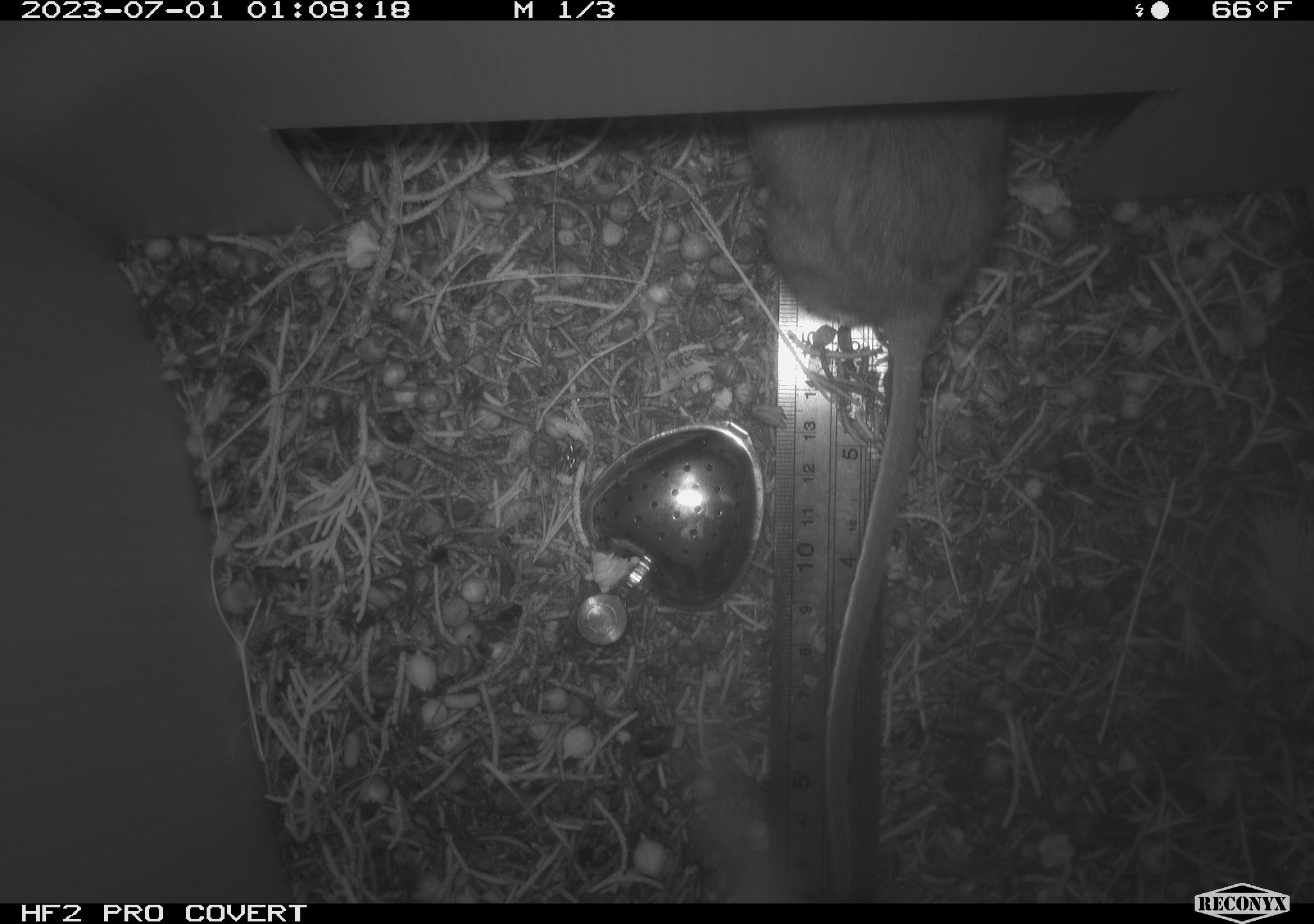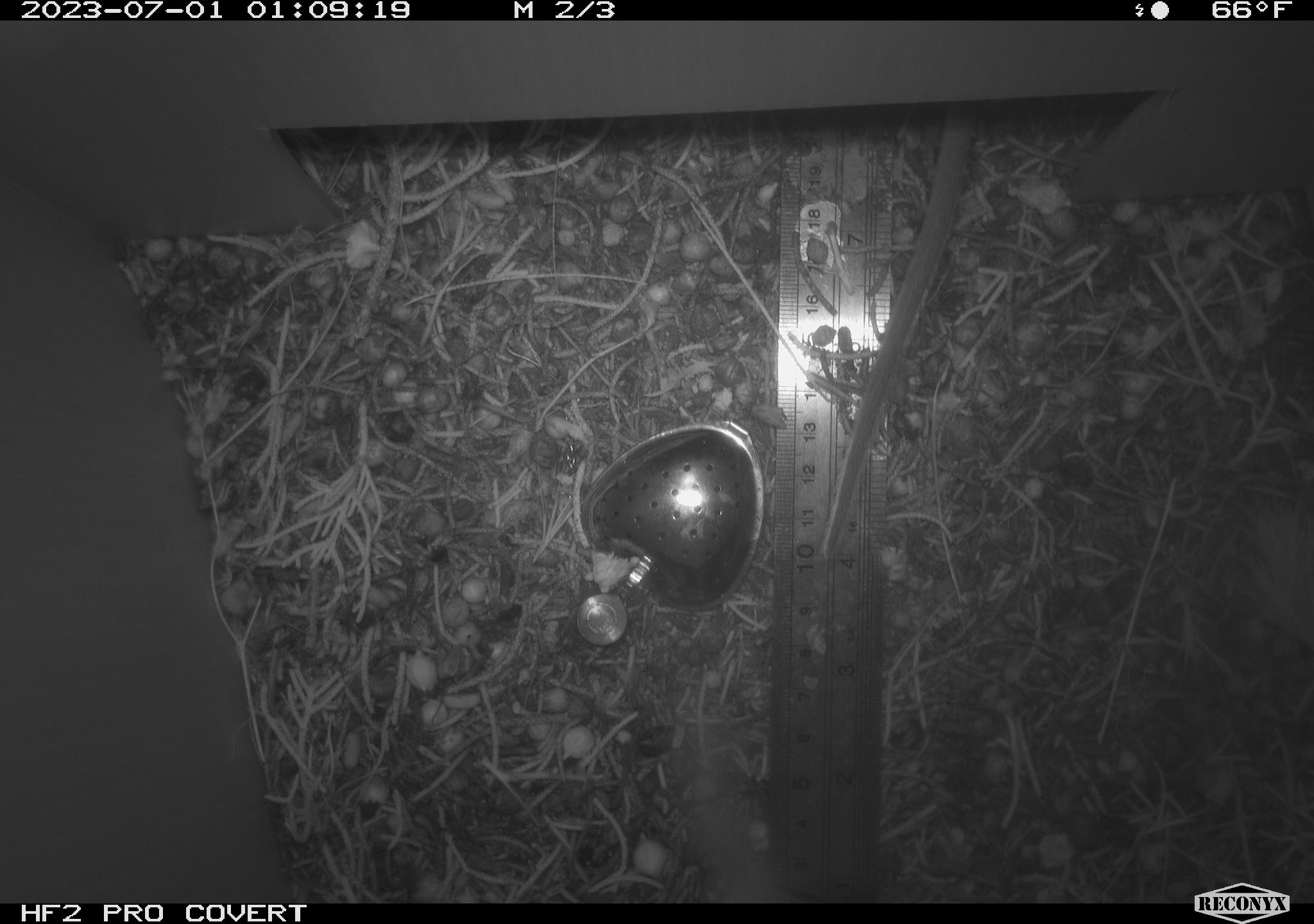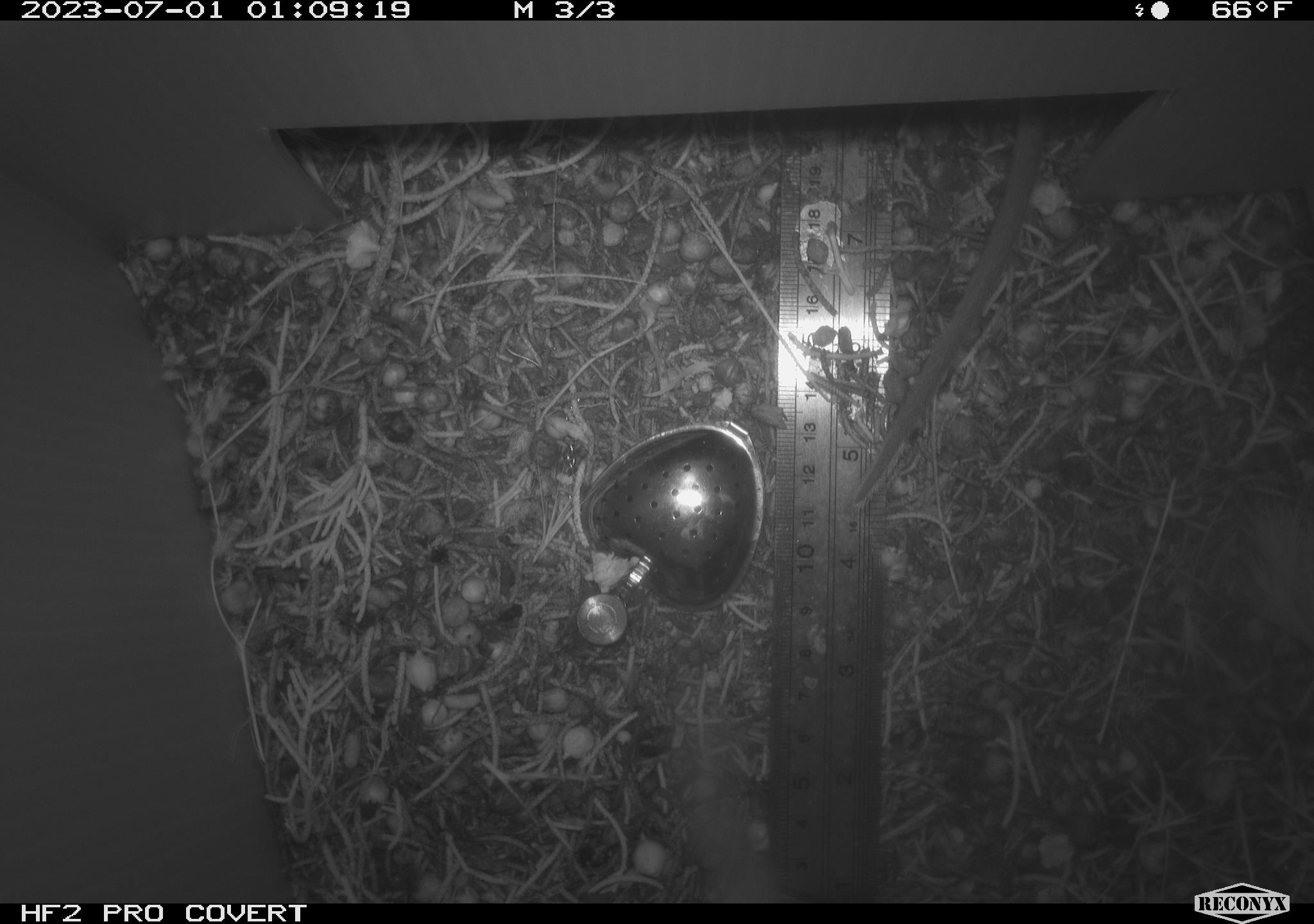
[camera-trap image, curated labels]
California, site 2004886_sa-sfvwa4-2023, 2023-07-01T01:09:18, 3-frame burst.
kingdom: Animalia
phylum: Chordata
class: Mammalia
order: Rodentia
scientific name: Rodentia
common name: mouse species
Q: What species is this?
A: Mouse species (Rodentia).